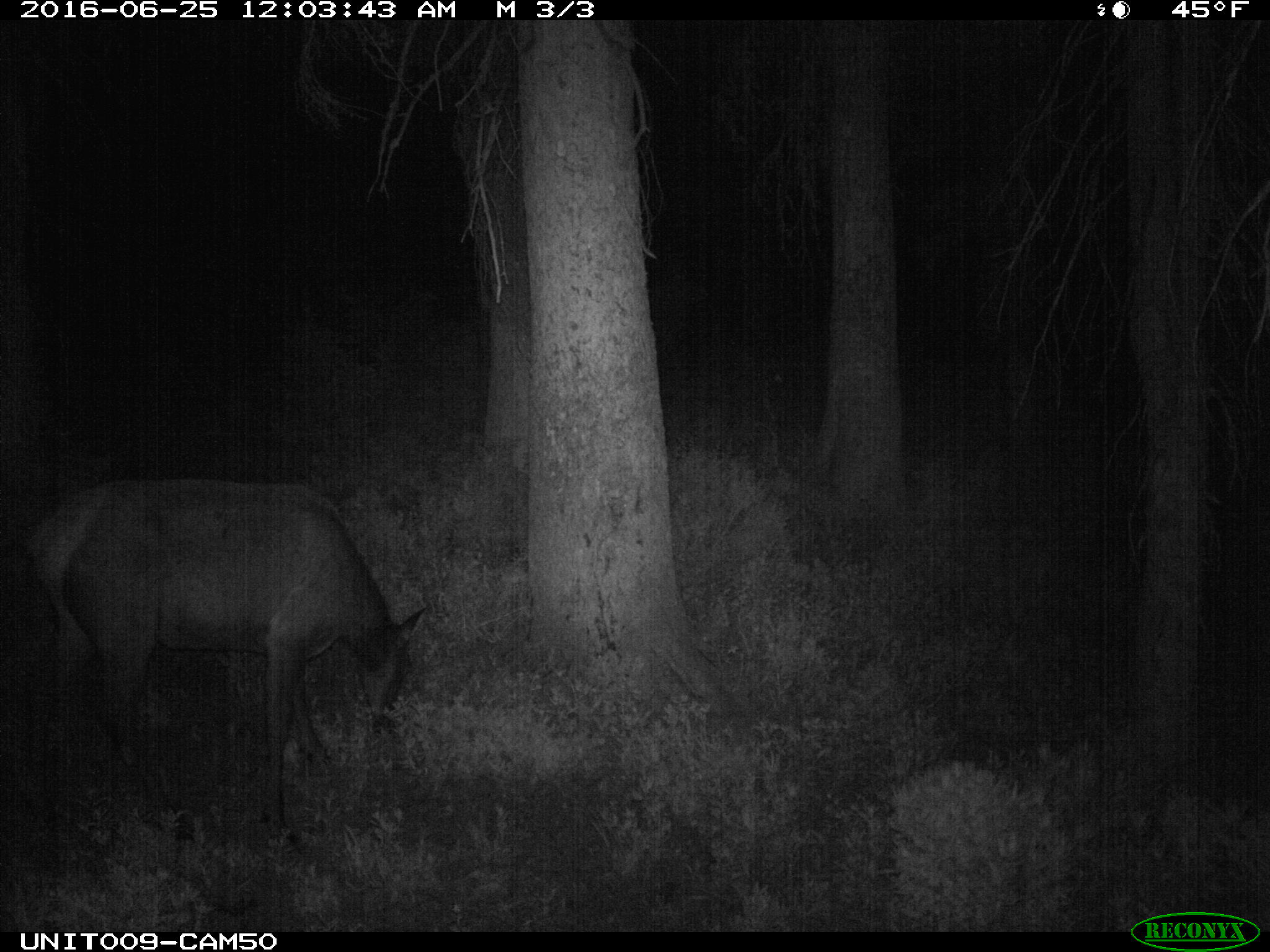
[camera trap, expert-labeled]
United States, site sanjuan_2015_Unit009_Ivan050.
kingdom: Animalia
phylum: Chordata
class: Mammalia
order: Artiodactyla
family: Cervidae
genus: Cervus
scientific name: Cervus elaphus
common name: red deer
Cervus elaphus (red deer).